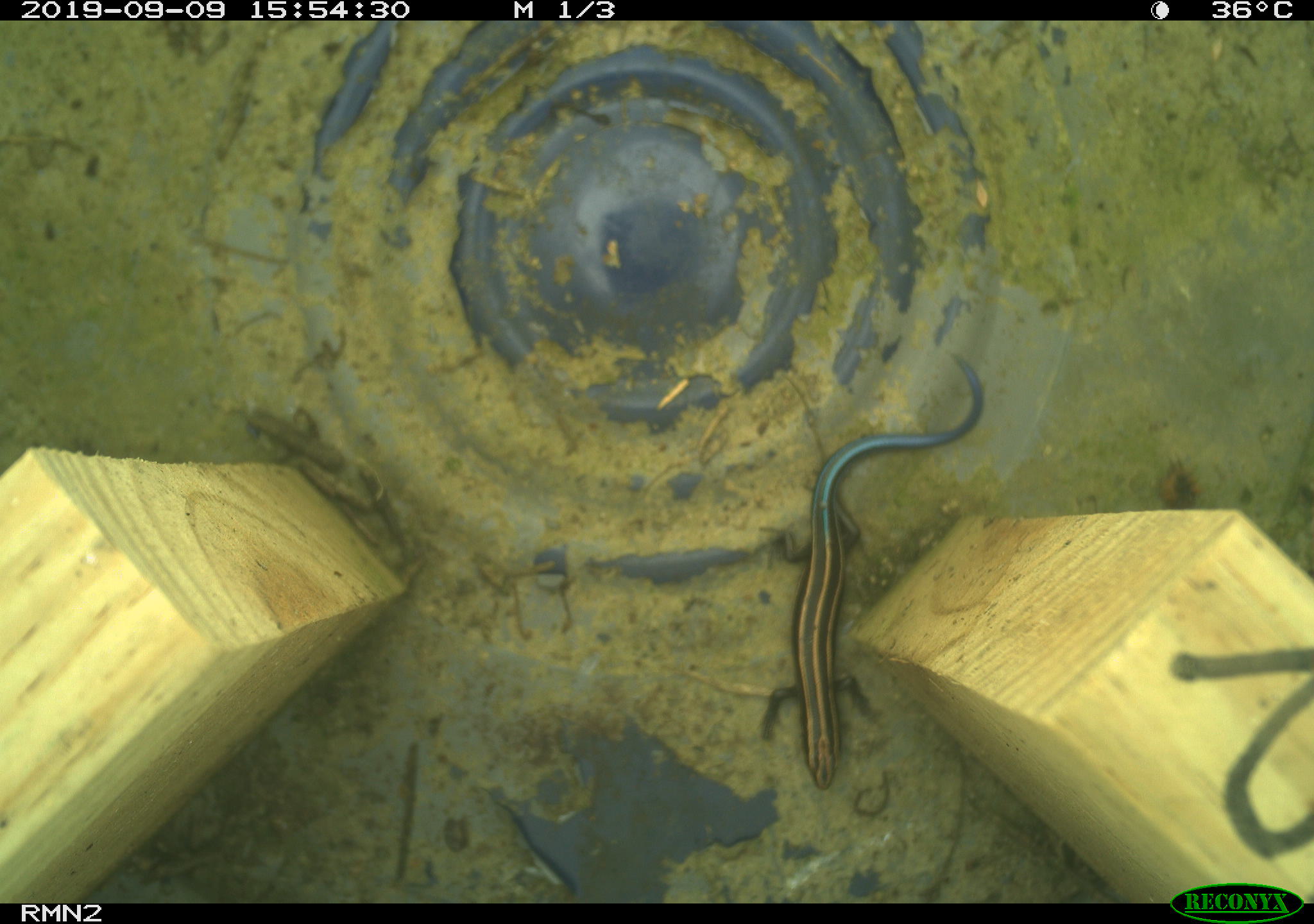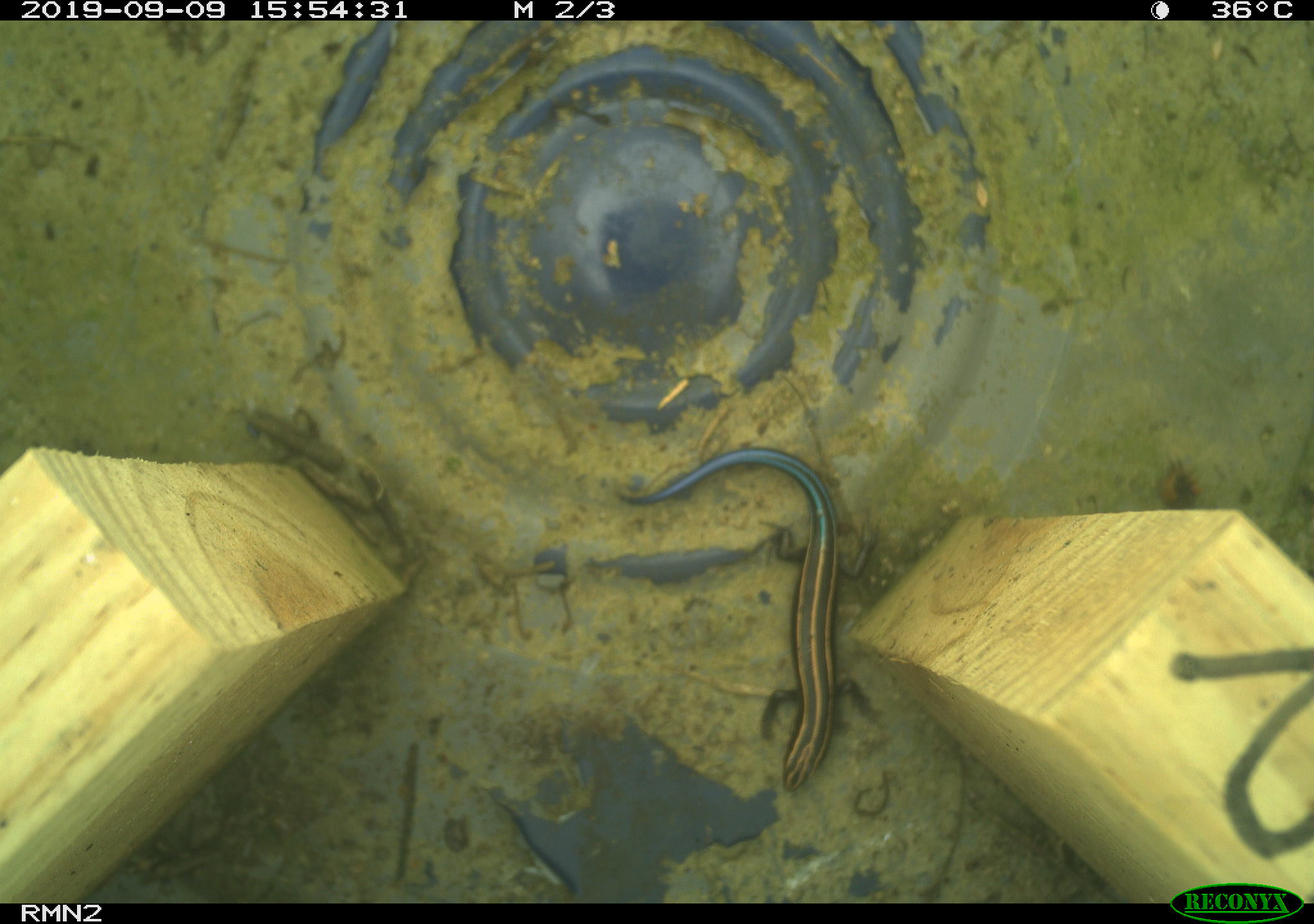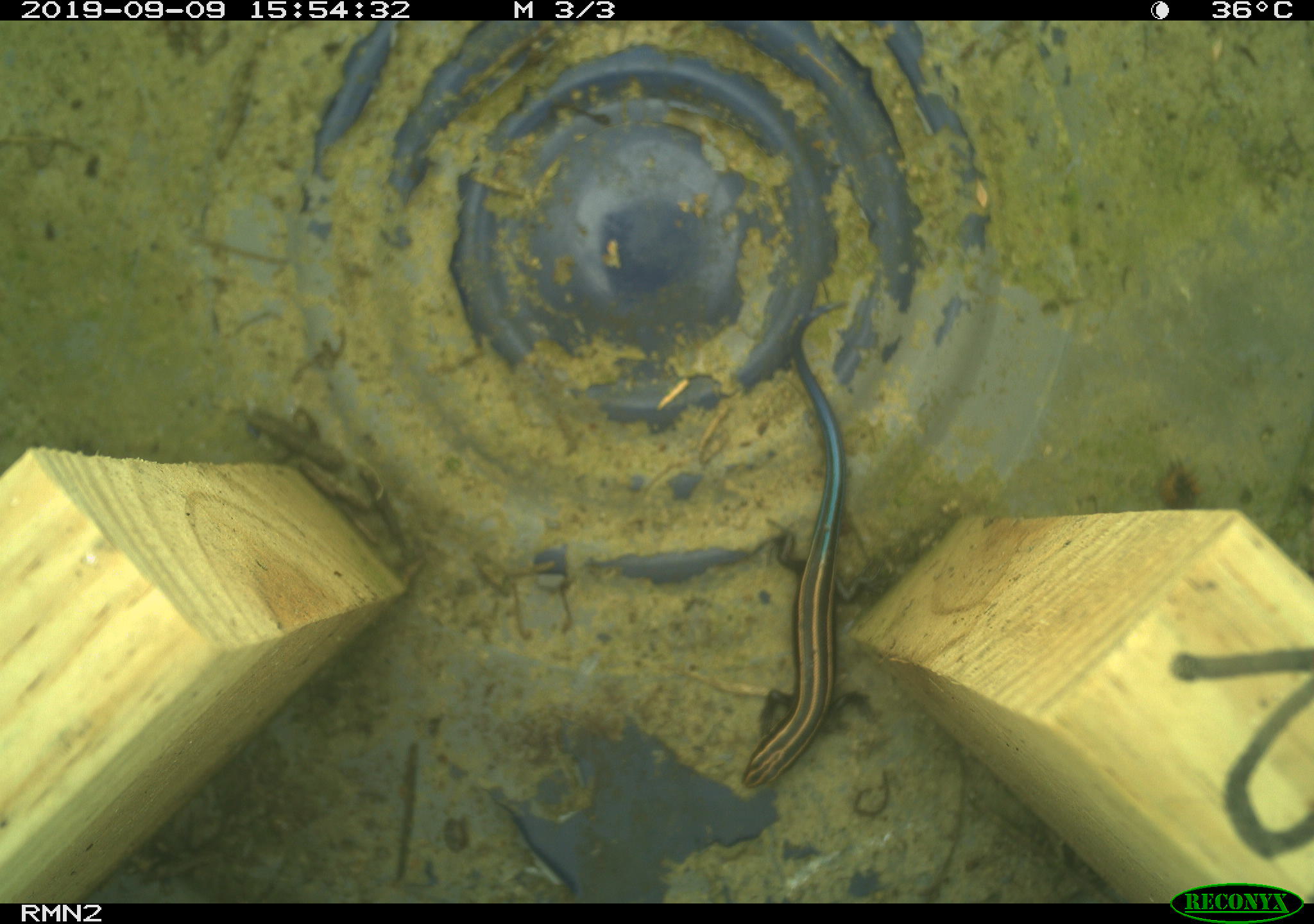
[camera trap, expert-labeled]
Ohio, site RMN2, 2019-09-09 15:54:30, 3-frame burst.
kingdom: Animalia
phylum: Chordata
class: Reptilia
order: Squamata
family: Scincidae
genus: Plestiodon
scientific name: Plestiodon fasciatus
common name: common five-lined skink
Common five-lined skink (Plestiodon fasciatus).